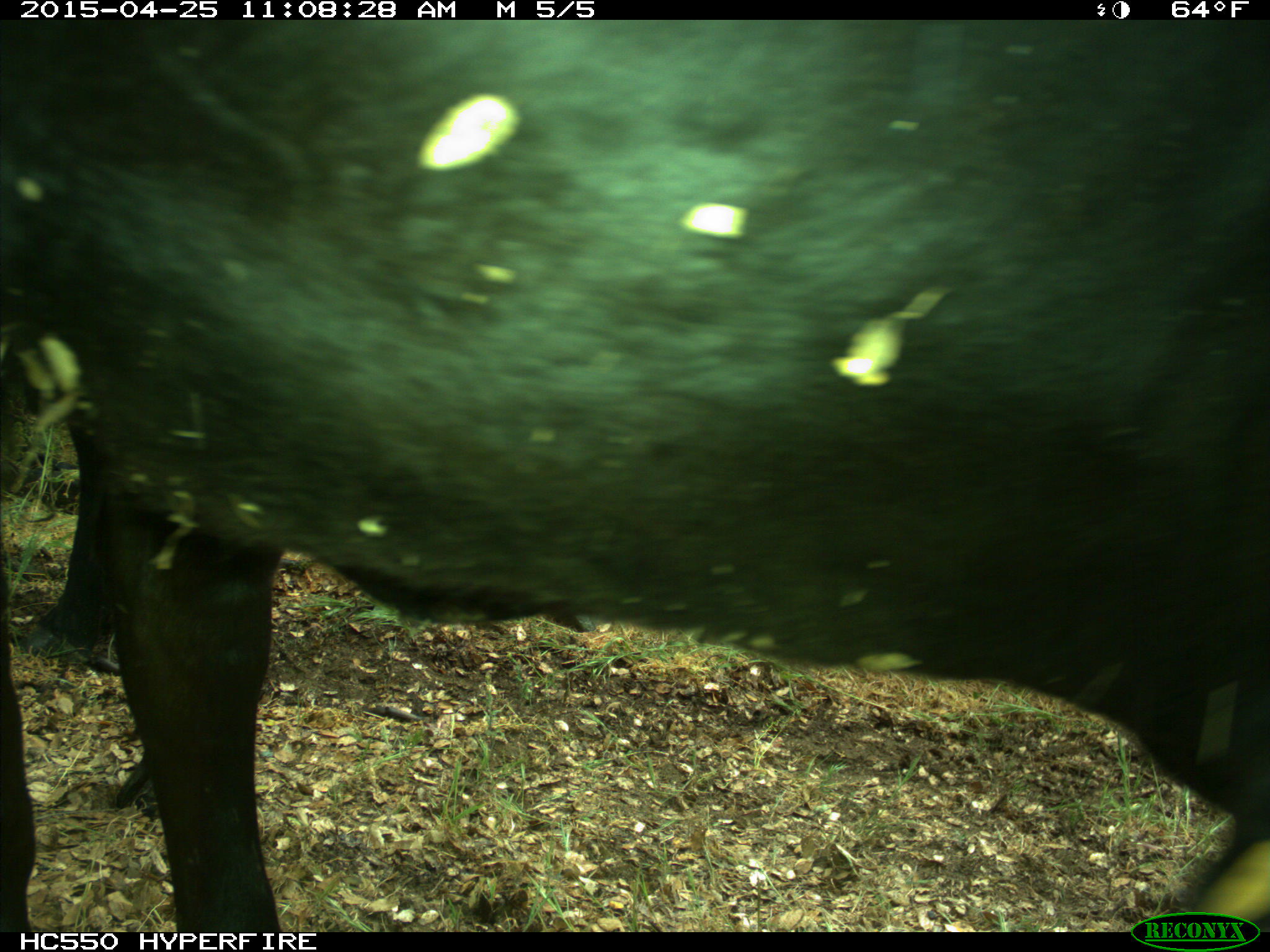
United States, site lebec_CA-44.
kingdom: Animalia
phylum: Chordata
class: Mammalia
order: Artiodactyla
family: Suidae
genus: Sus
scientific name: Sus scrofa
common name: wild boar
Sus scrofa (wild boar).